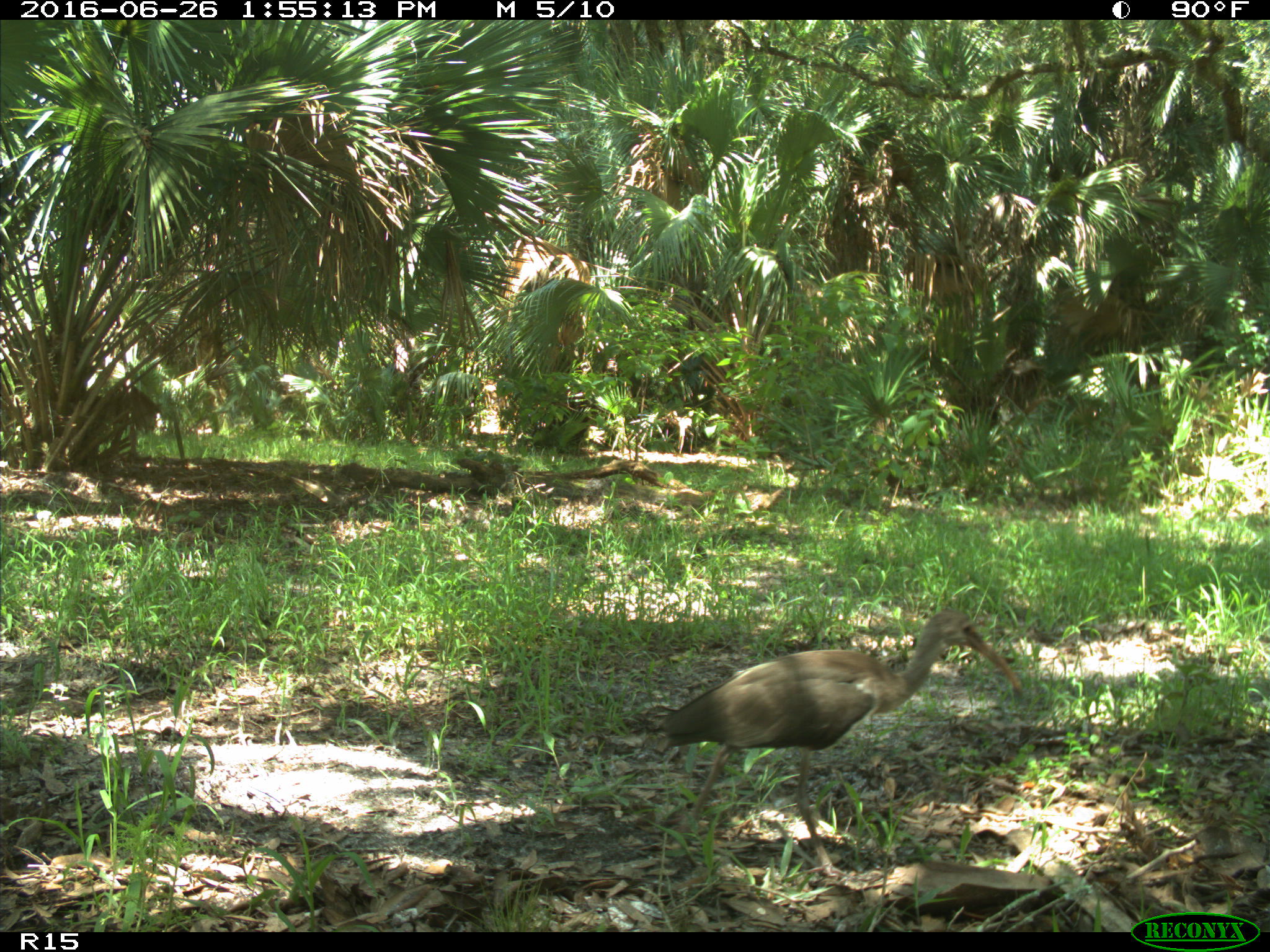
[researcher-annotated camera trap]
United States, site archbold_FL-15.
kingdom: Animalia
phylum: Chordata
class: Aves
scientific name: Aves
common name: birds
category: unidentified bird